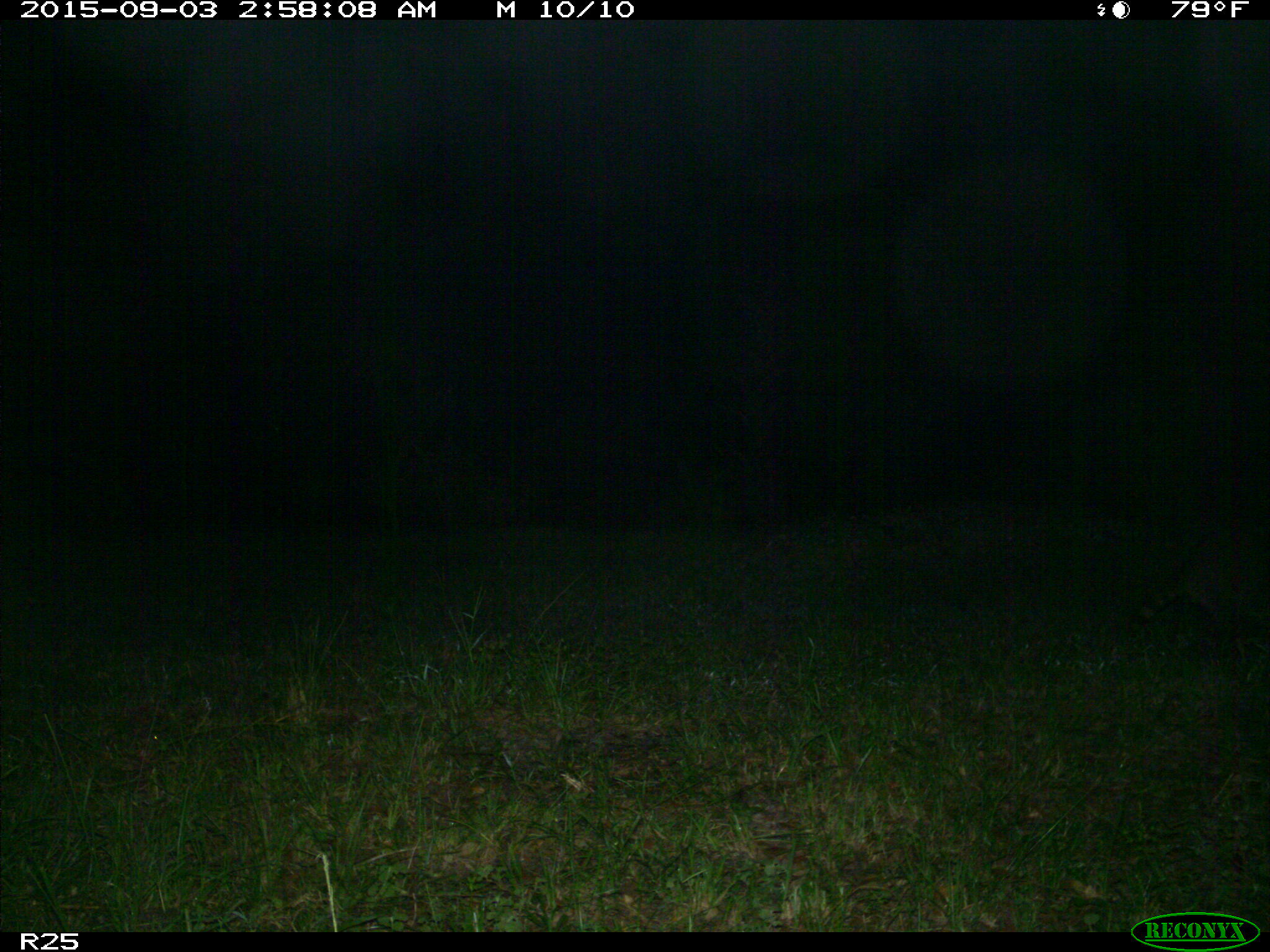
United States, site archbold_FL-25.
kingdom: Animalia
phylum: Chordata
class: Mammalia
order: Carnivora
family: Procyonidae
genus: Procyon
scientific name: Procyon lotor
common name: common raccoon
Procyon lotor (common raccoon).